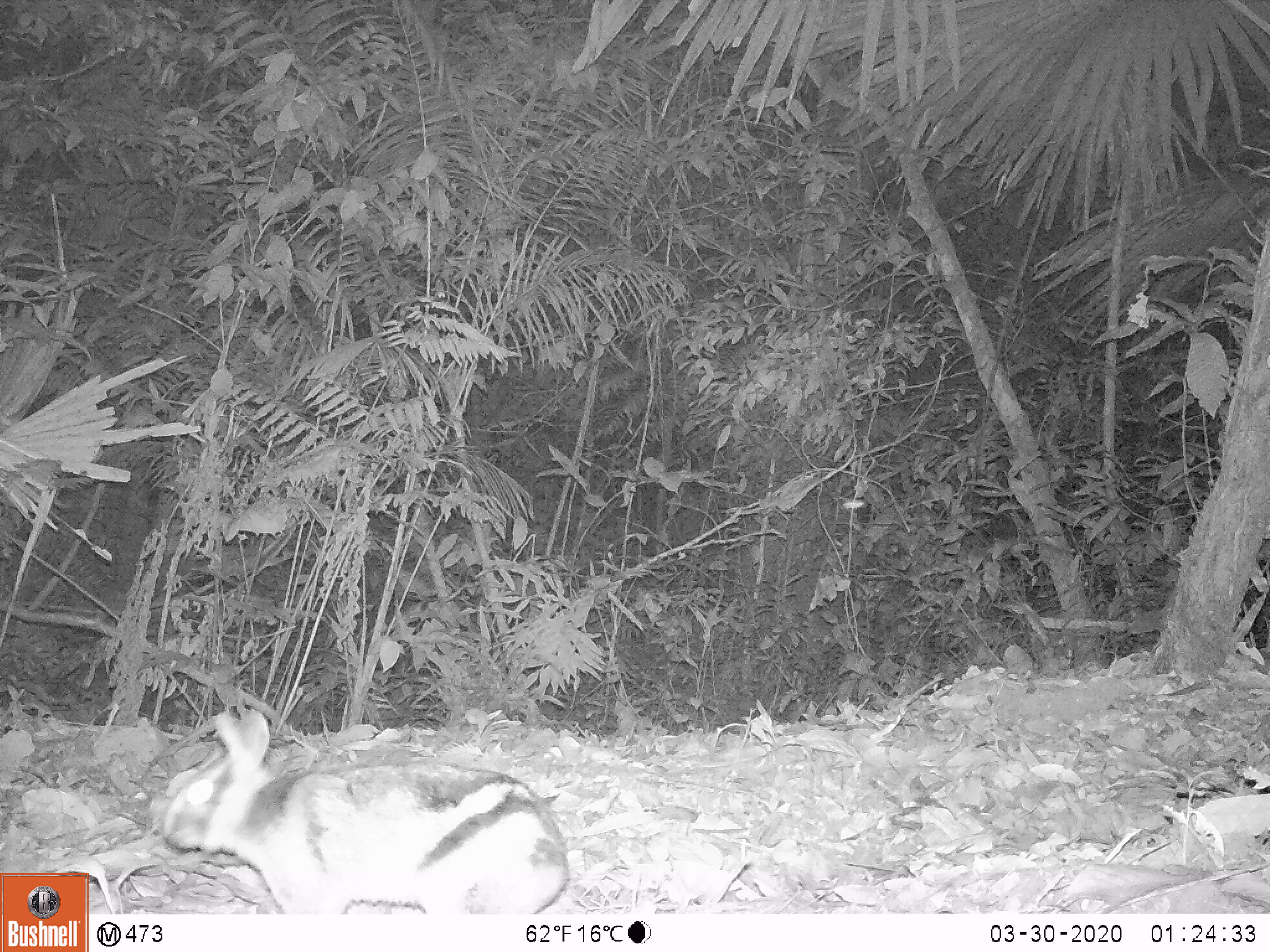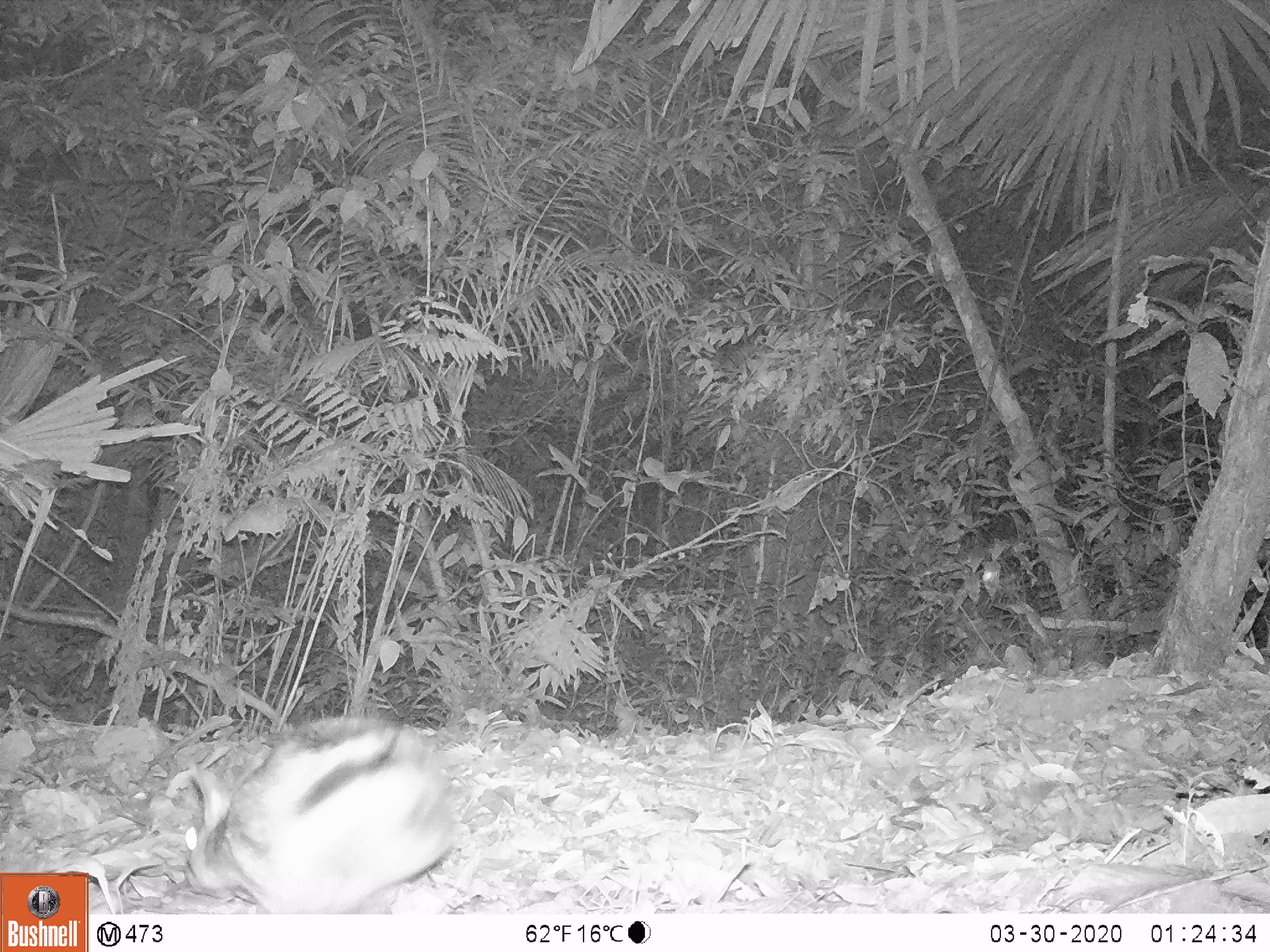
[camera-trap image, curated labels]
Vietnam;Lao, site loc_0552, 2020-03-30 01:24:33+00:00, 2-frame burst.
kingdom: Animalia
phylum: Chordata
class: Mammalia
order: Lagomorpha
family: Leporidae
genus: Nesolagus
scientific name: Nesolagus timminsi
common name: annamite striped rabbit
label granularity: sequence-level